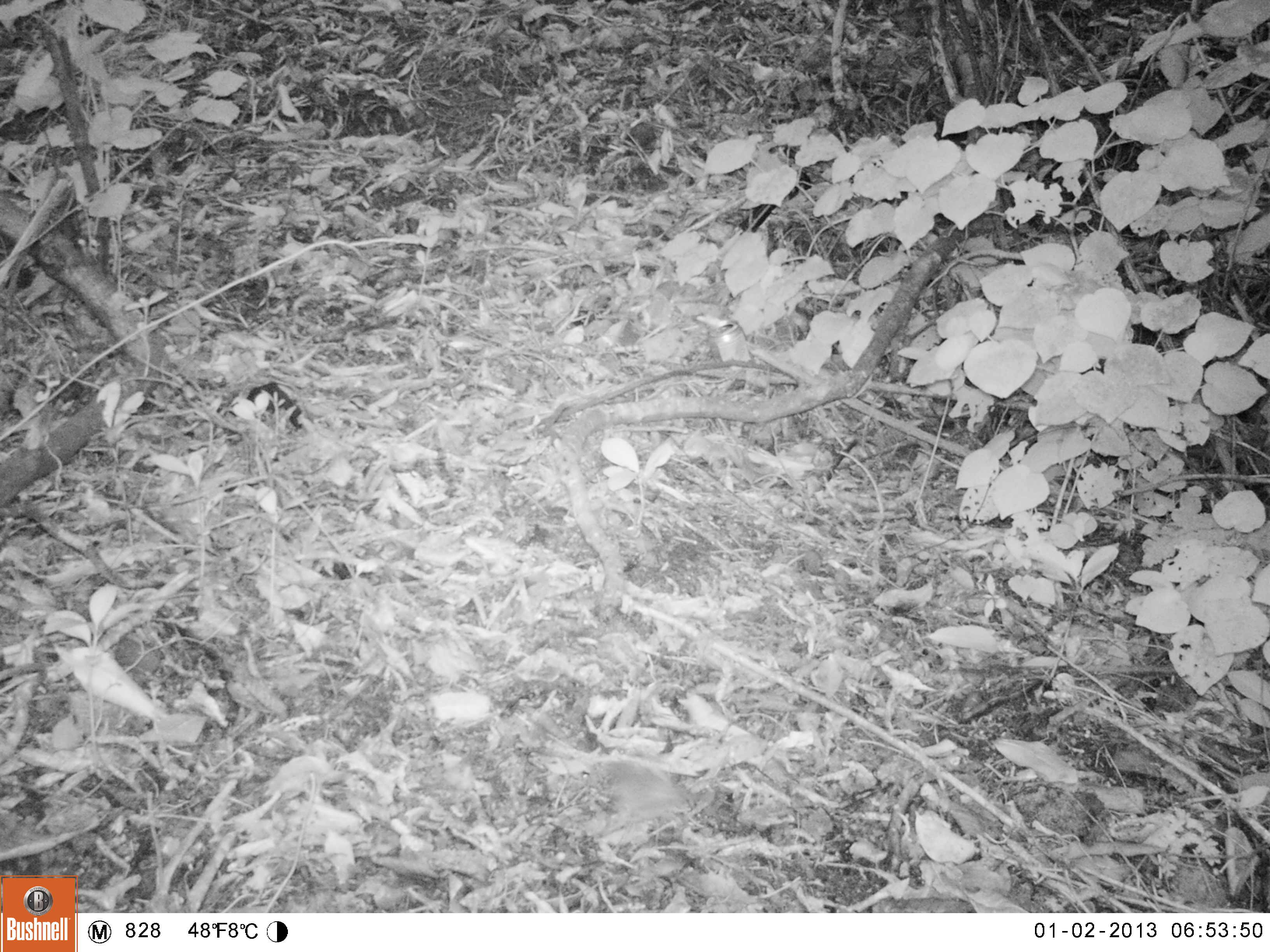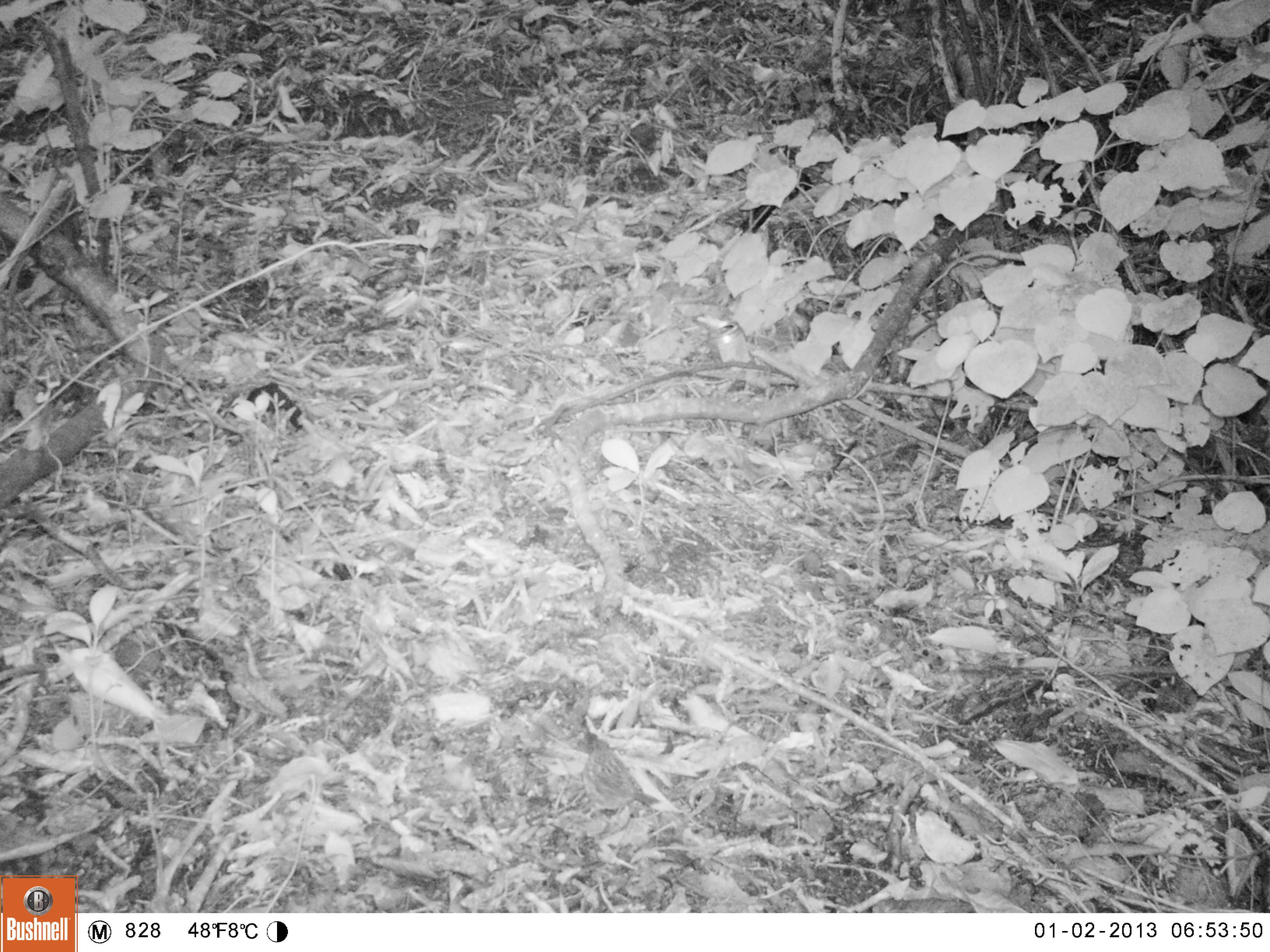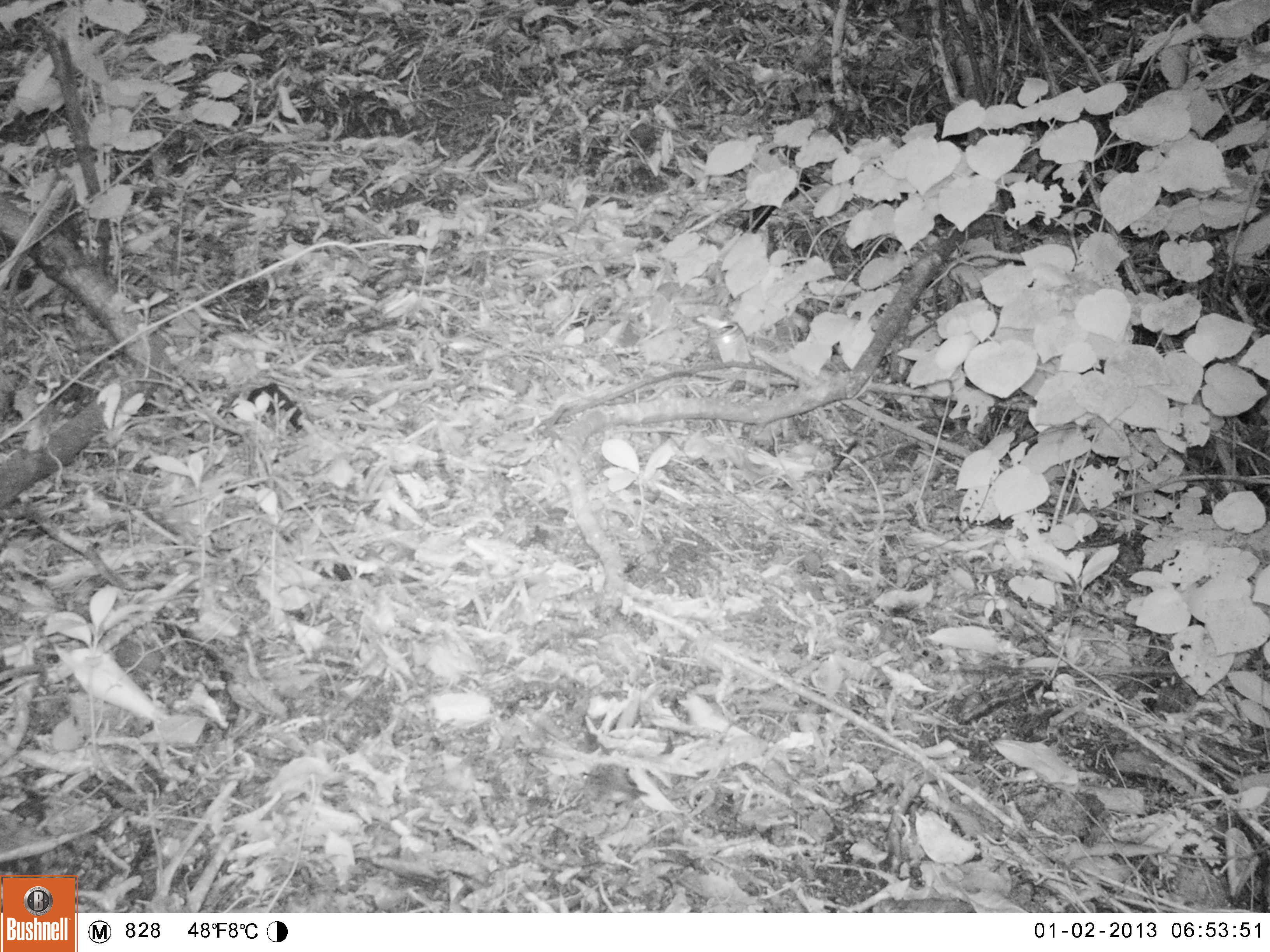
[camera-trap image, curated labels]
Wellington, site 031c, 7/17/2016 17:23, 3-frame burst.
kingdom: Animalia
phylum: Chordata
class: Aves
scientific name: Aves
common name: bird